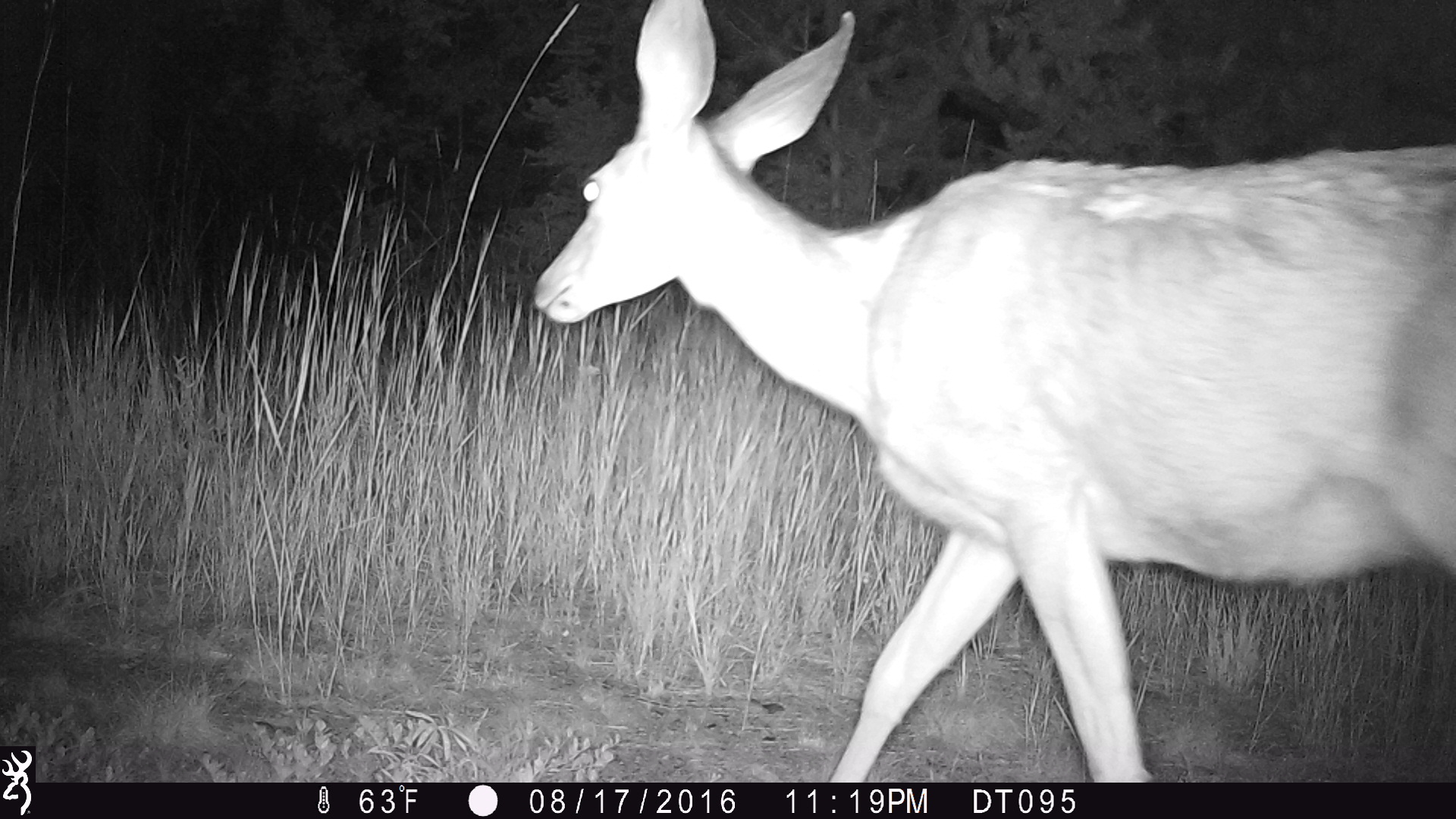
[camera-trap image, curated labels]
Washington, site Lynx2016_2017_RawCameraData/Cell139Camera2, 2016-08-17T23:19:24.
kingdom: Animalia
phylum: Chordata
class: Mammalia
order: Artiodactyla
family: Cervidae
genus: Odocoileus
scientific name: Odocoileus hemionus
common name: mule deer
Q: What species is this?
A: Odocoileus hemionus (mule deer).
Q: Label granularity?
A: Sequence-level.